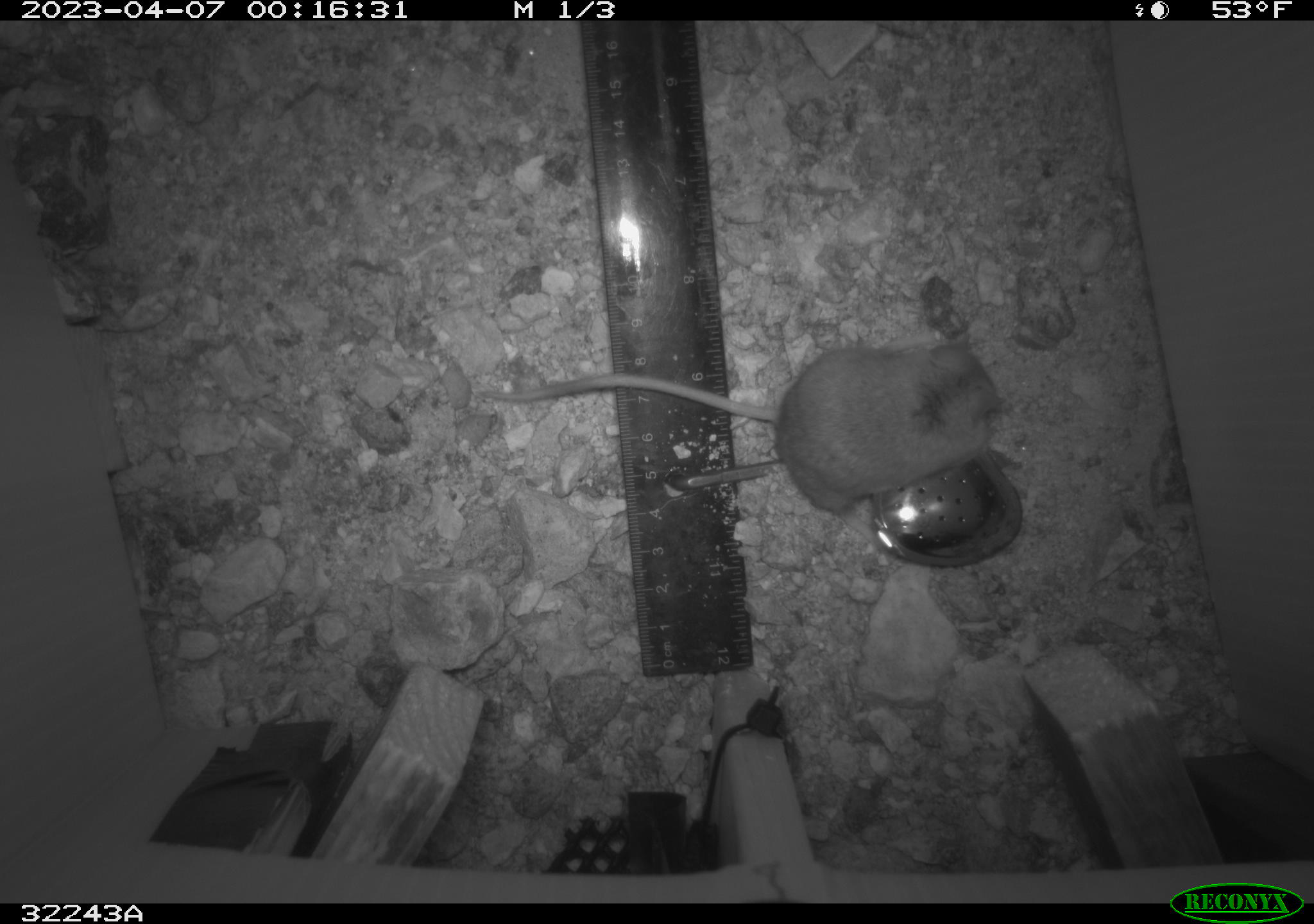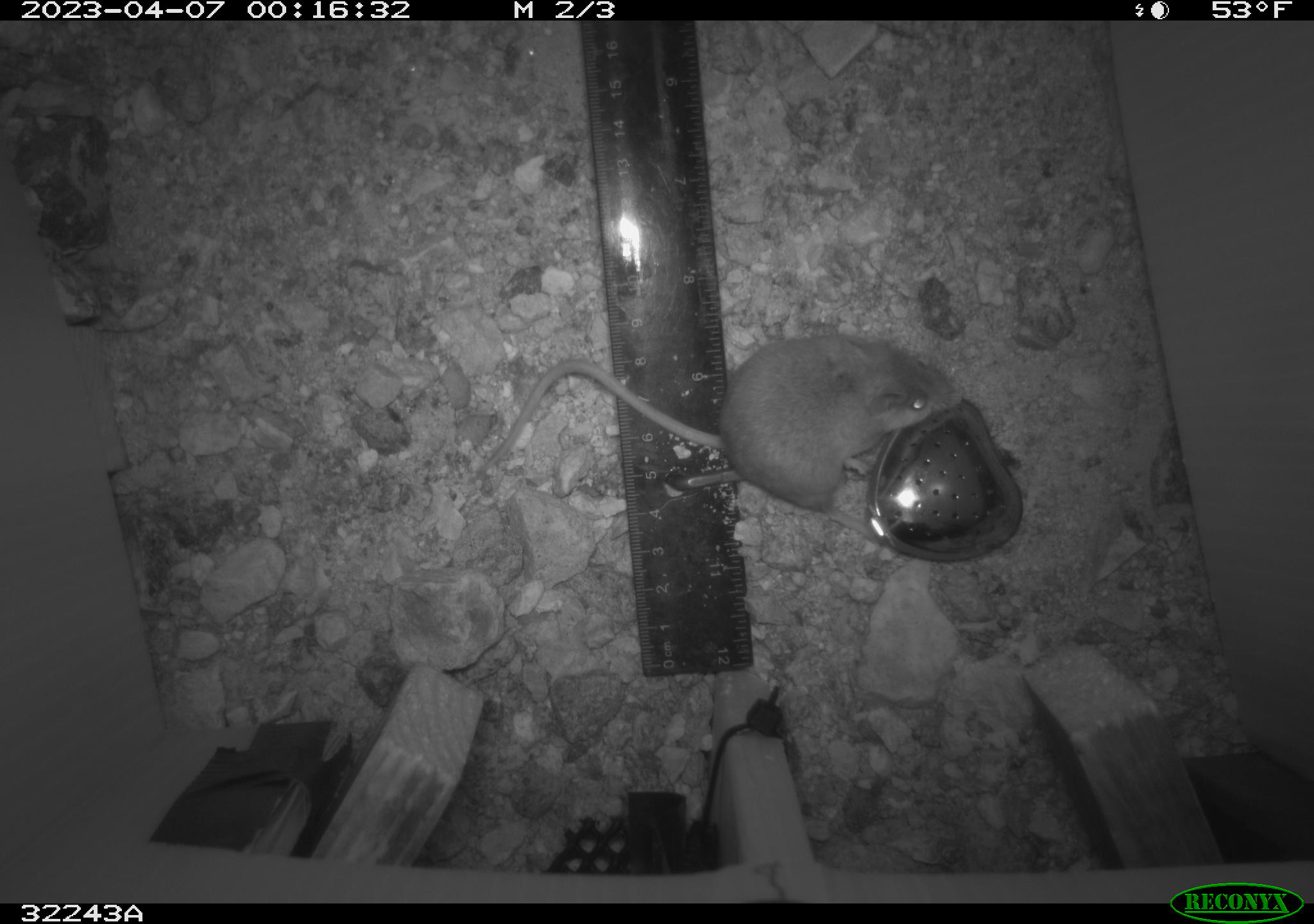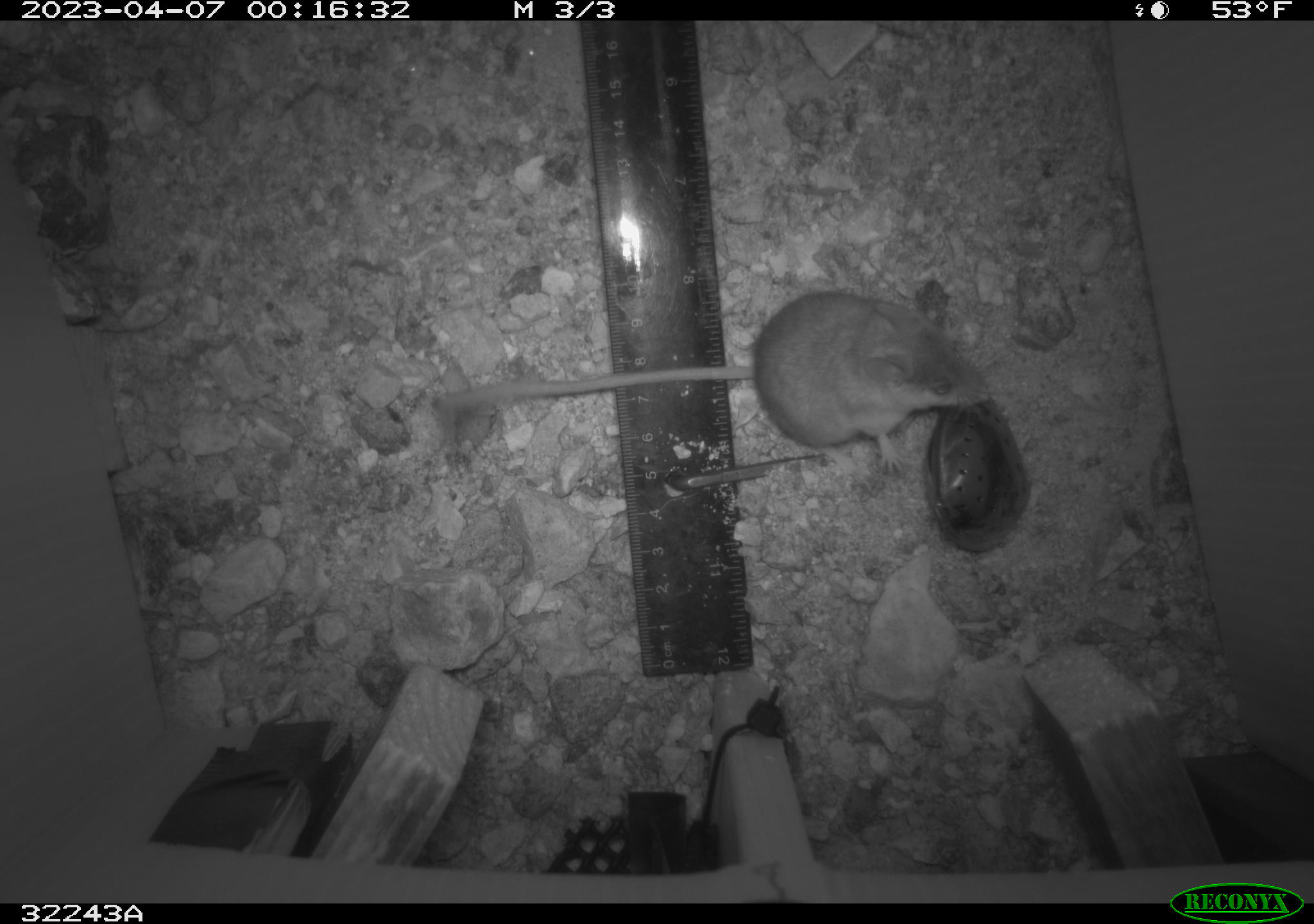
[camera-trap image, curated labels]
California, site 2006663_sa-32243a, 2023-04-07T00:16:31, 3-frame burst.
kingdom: Animalia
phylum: Chordata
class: Mammalia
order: Rodentia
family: Cricetidae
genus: Peromyscus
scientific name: Peromyscus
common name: deer mice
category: peromyscus species